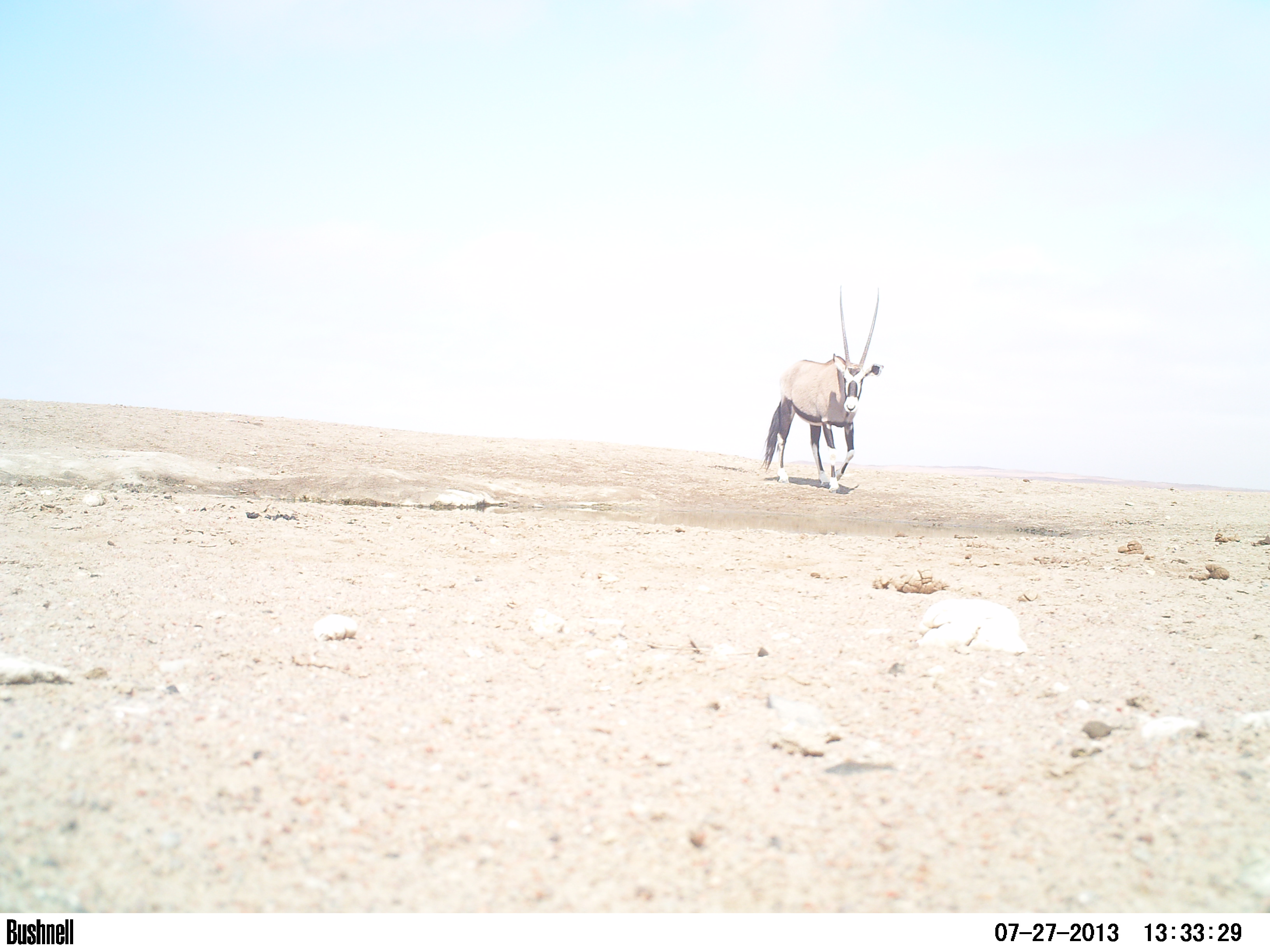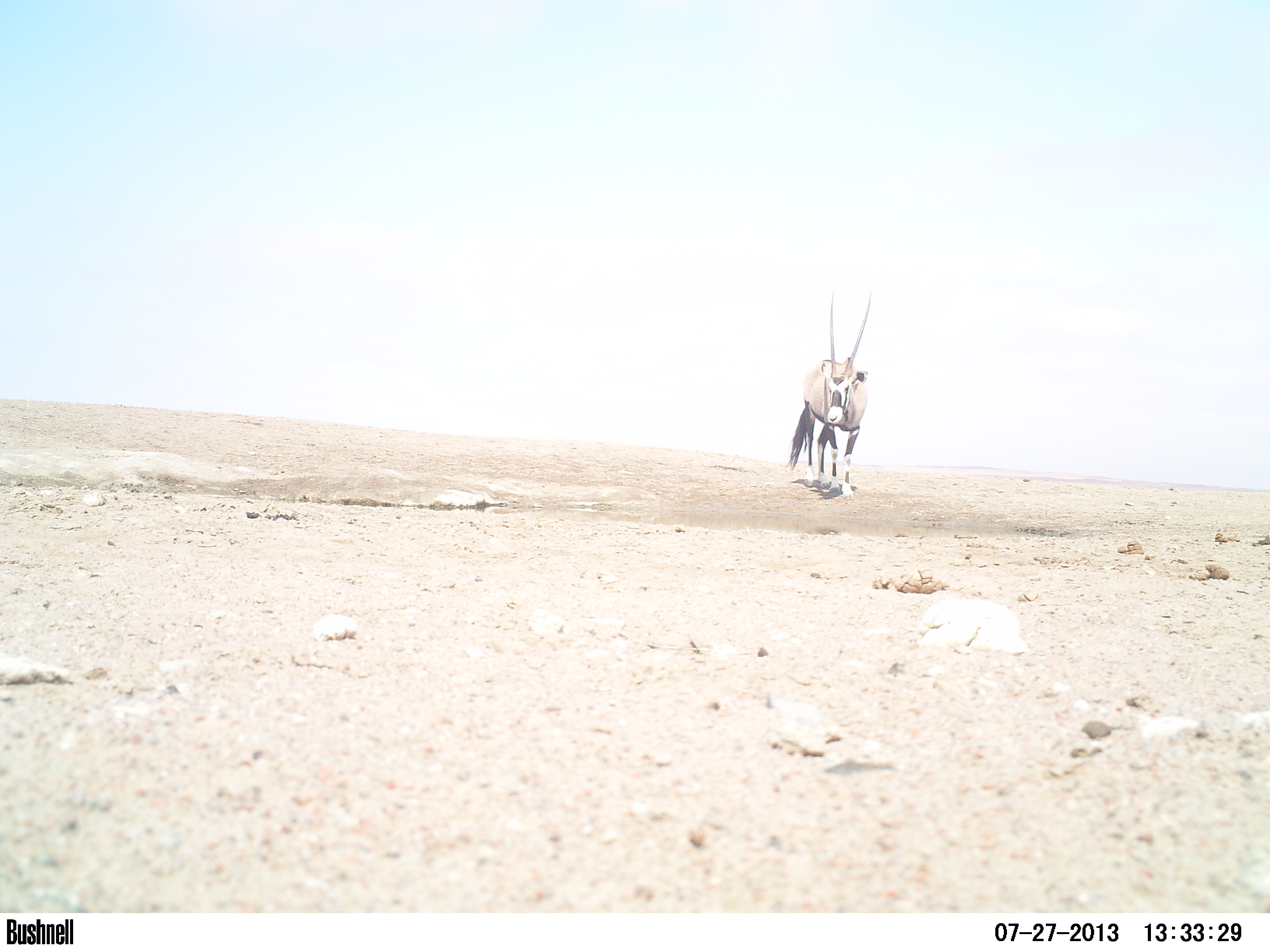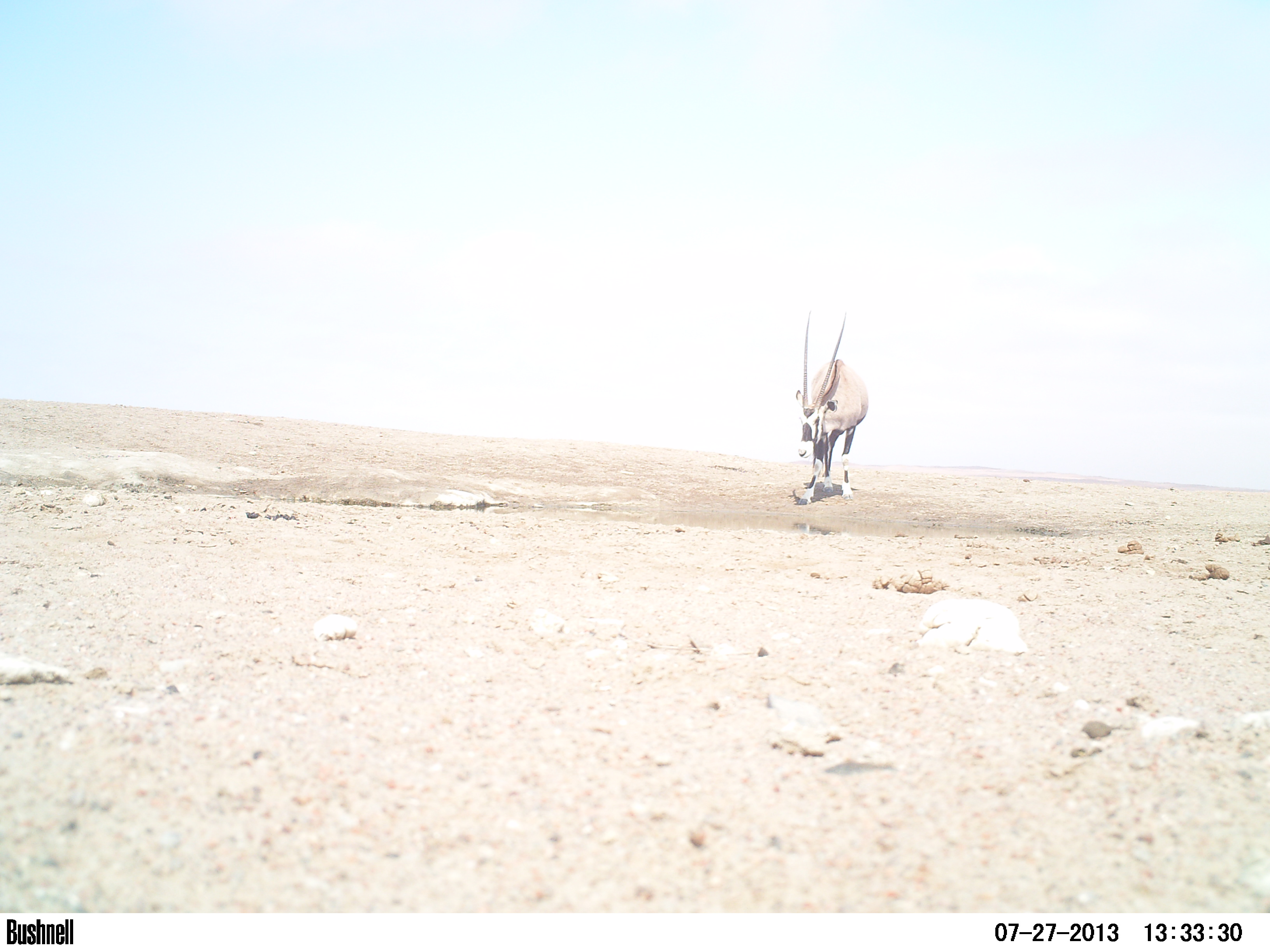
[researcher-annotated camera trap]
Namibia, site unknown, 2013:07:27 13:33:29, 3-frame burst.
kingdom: Animalia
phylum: Chordata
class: Mammalia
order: Artiodactyla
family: Bovidae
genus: Oryx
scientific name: Oryx gazella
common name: gemsbok